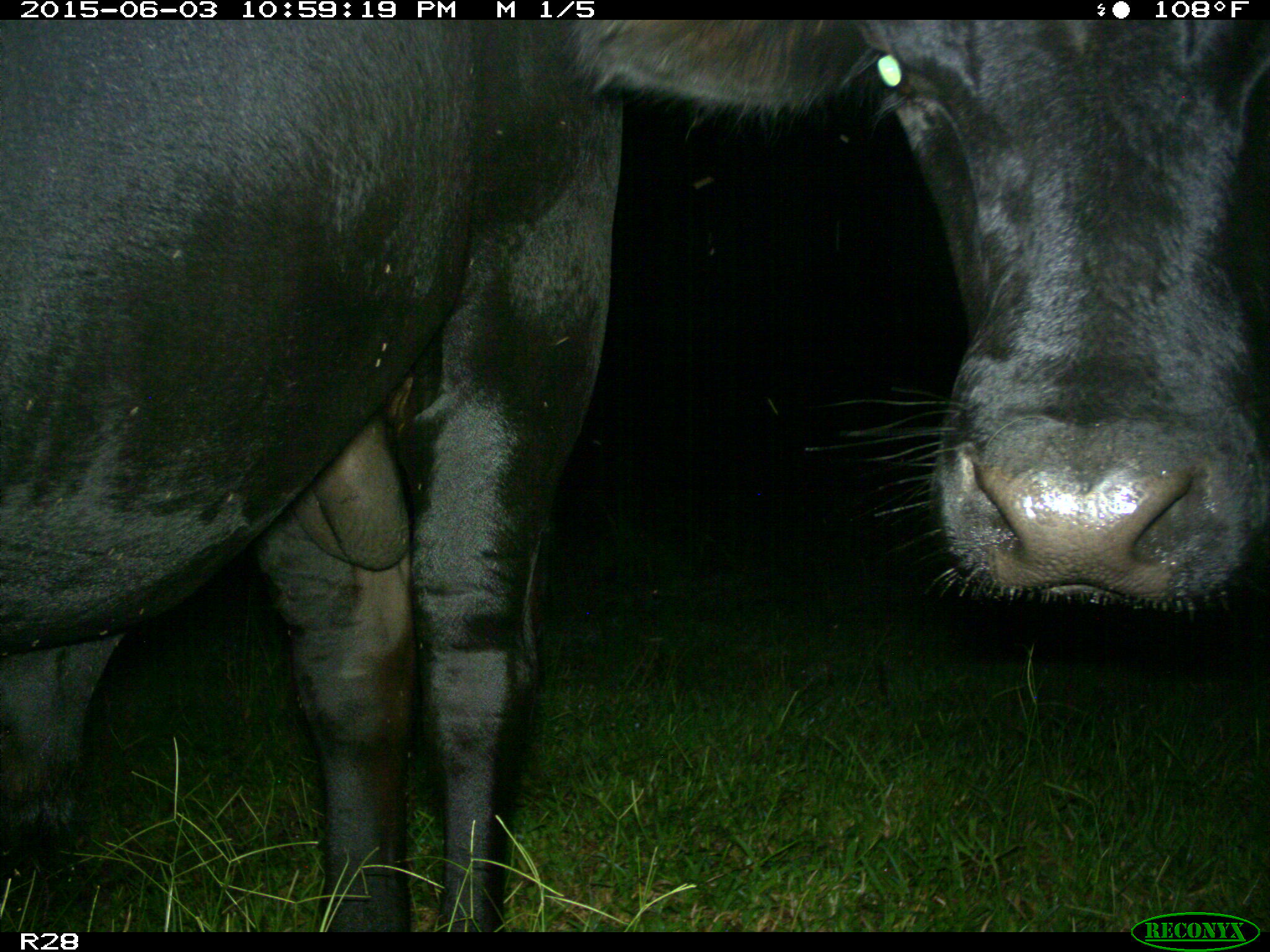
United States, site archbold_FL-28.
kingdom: Animalia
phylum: Chordata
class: Mammalia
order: Artiodactyla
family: Bovidae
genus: Bos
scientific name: Bos taurus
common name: domestic cow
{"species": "Bos taurus (domestic cow)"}